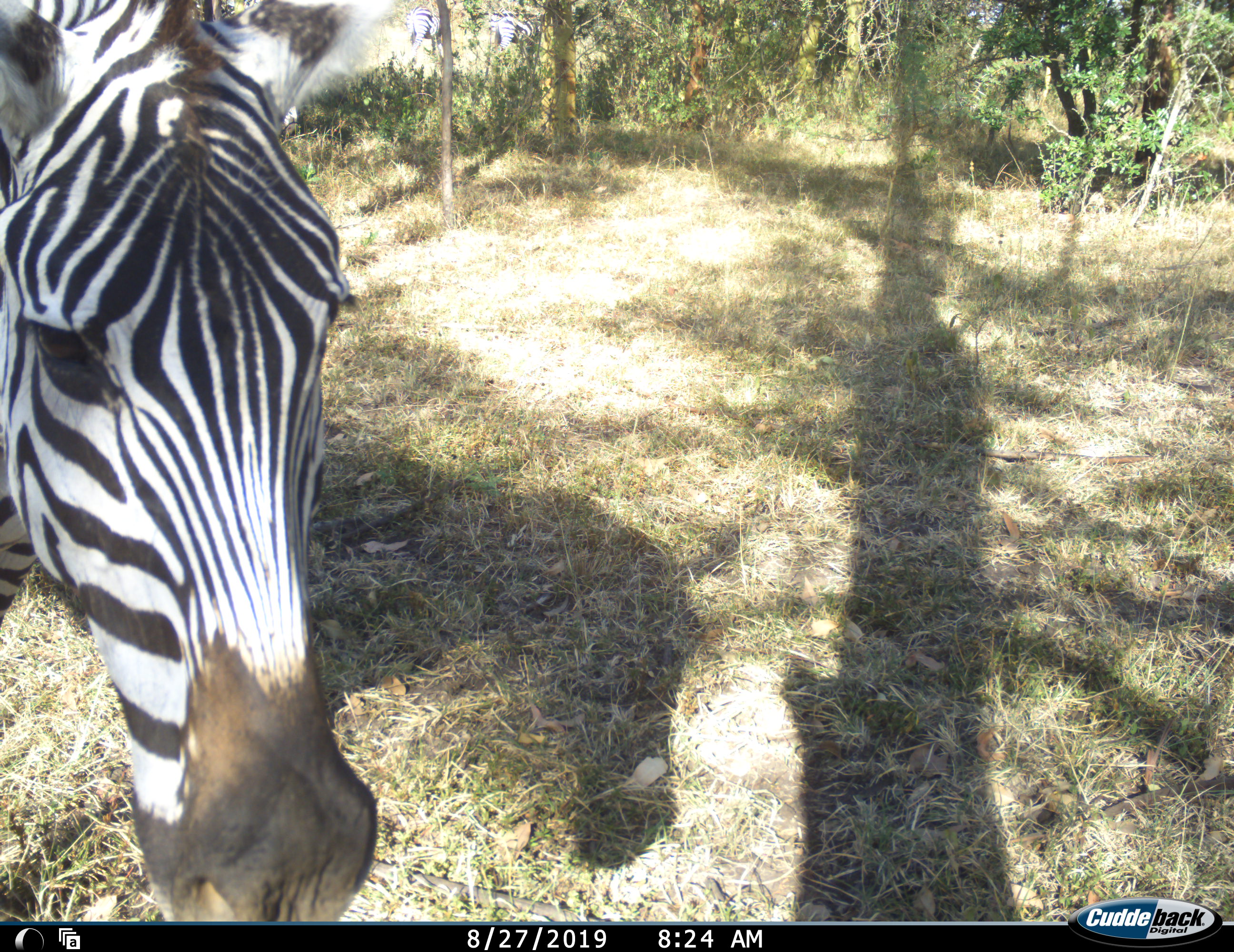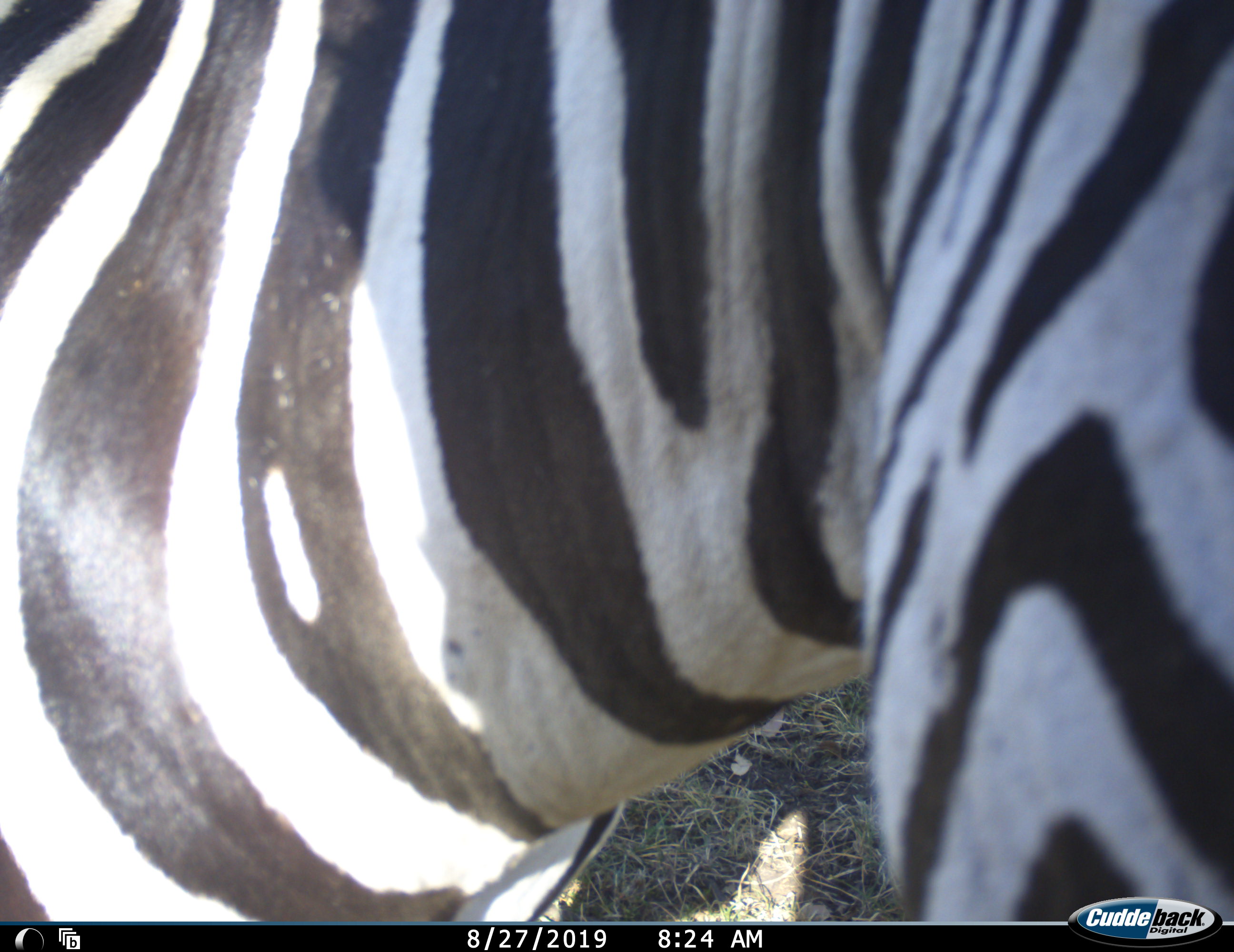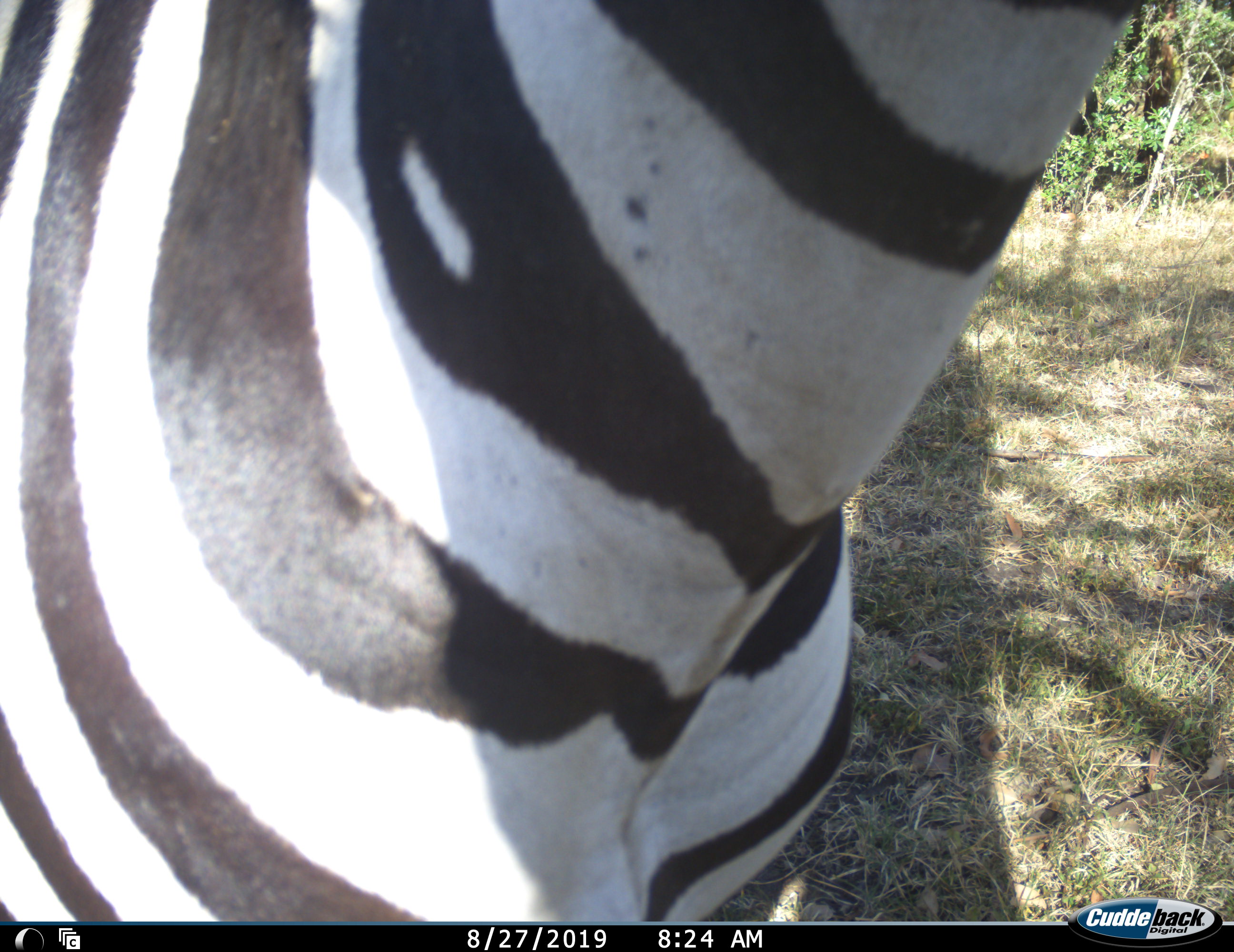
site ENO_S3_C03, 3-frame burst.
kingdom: Animalia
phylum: Chordata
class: Mammalia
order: Perissodactyla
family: Equidae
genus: Equus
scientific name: Equus quagga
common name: plains zebra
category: zebraplains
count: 1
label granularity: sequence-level